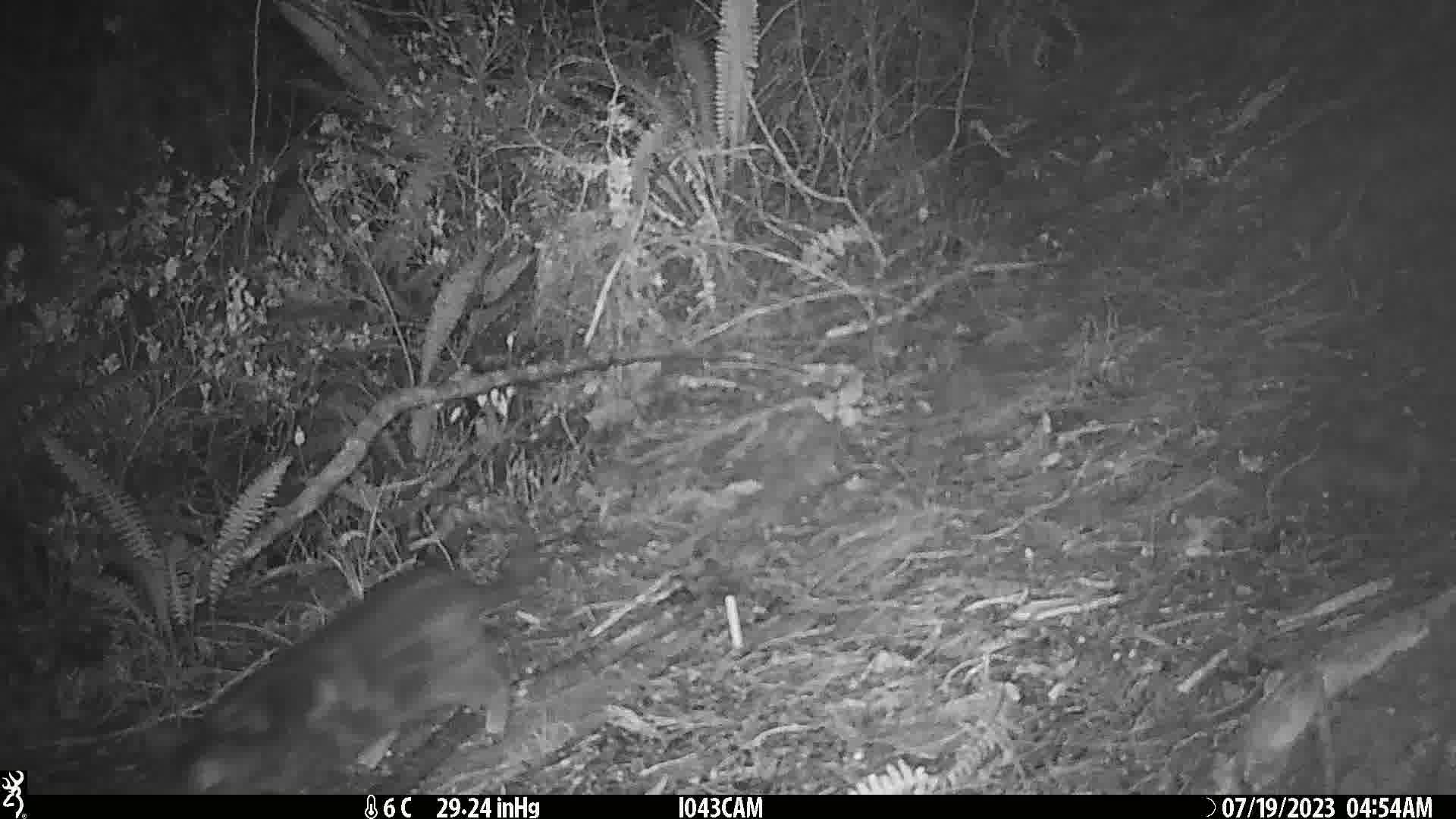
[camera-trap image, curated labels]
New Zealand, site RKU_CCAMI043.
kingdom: Animalia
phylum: Chordata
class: Mammalia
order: Carnivora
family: Felidae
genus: Felis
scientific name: Felis catus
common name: domestic cat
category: cat